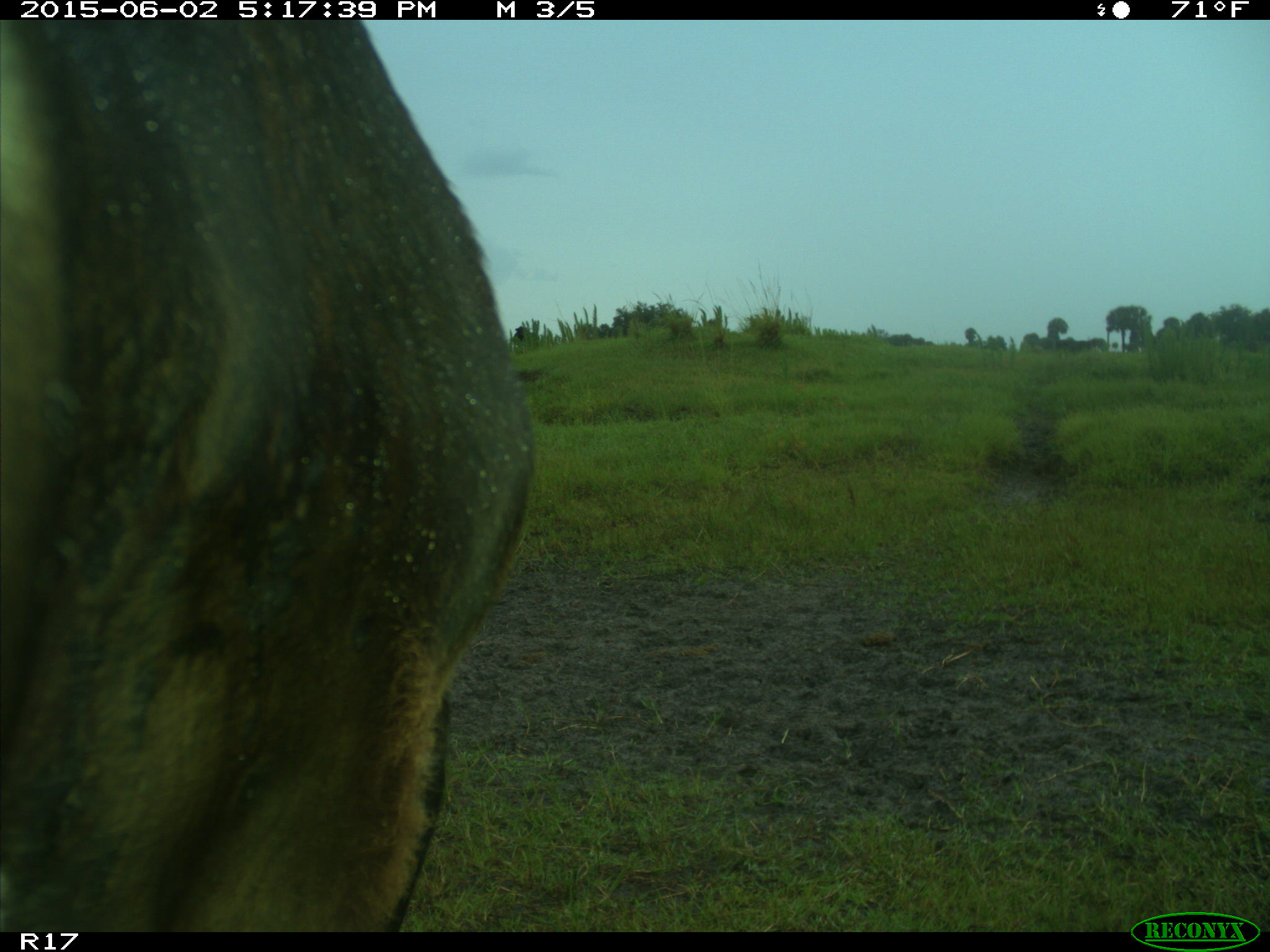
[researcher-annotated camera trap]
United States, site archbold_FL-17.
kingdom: Animalia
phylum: Chordata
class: Mammalia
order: Artiodactyla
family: Bovidae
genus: Bos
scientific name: Bos taurus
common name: domestic cow